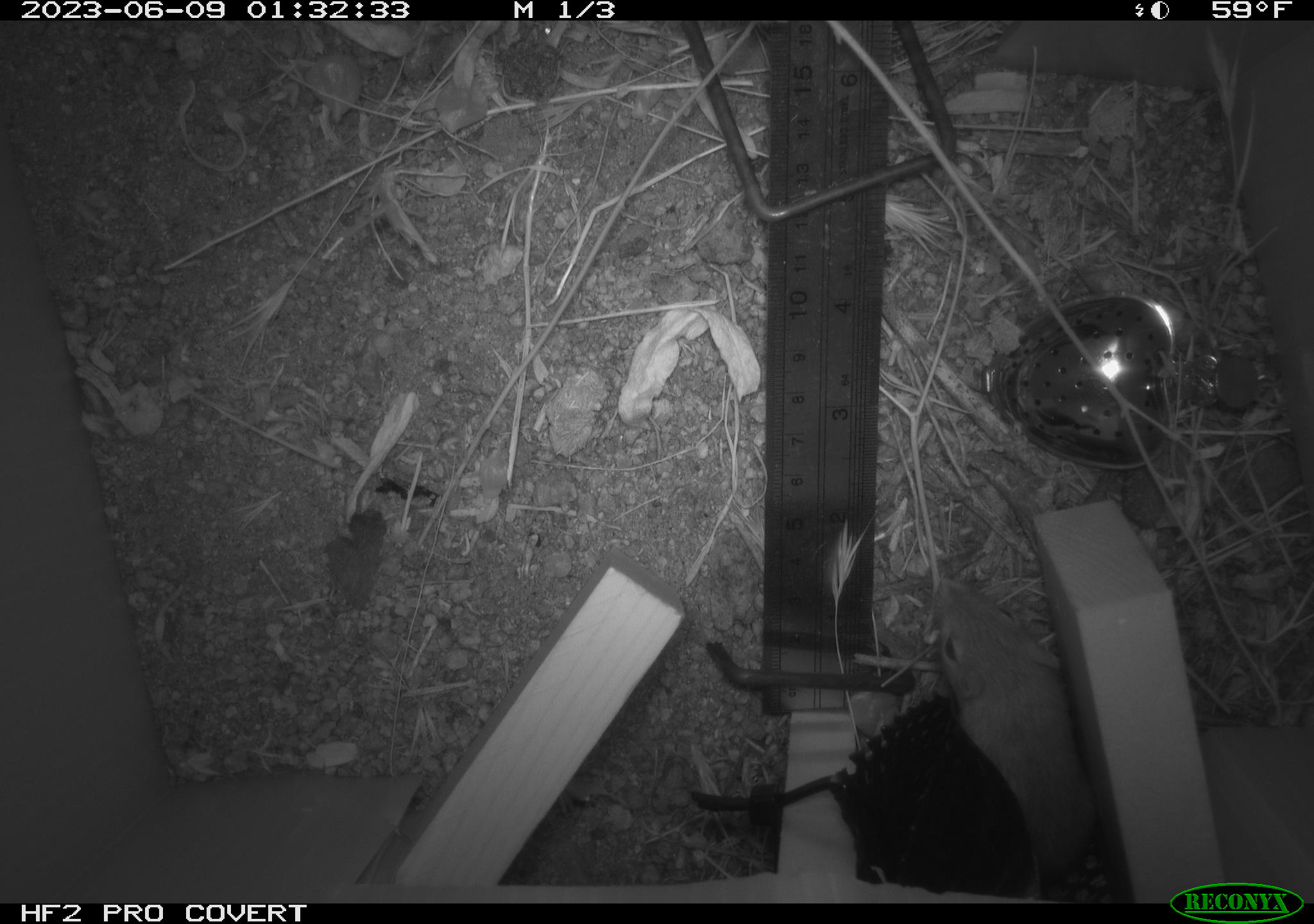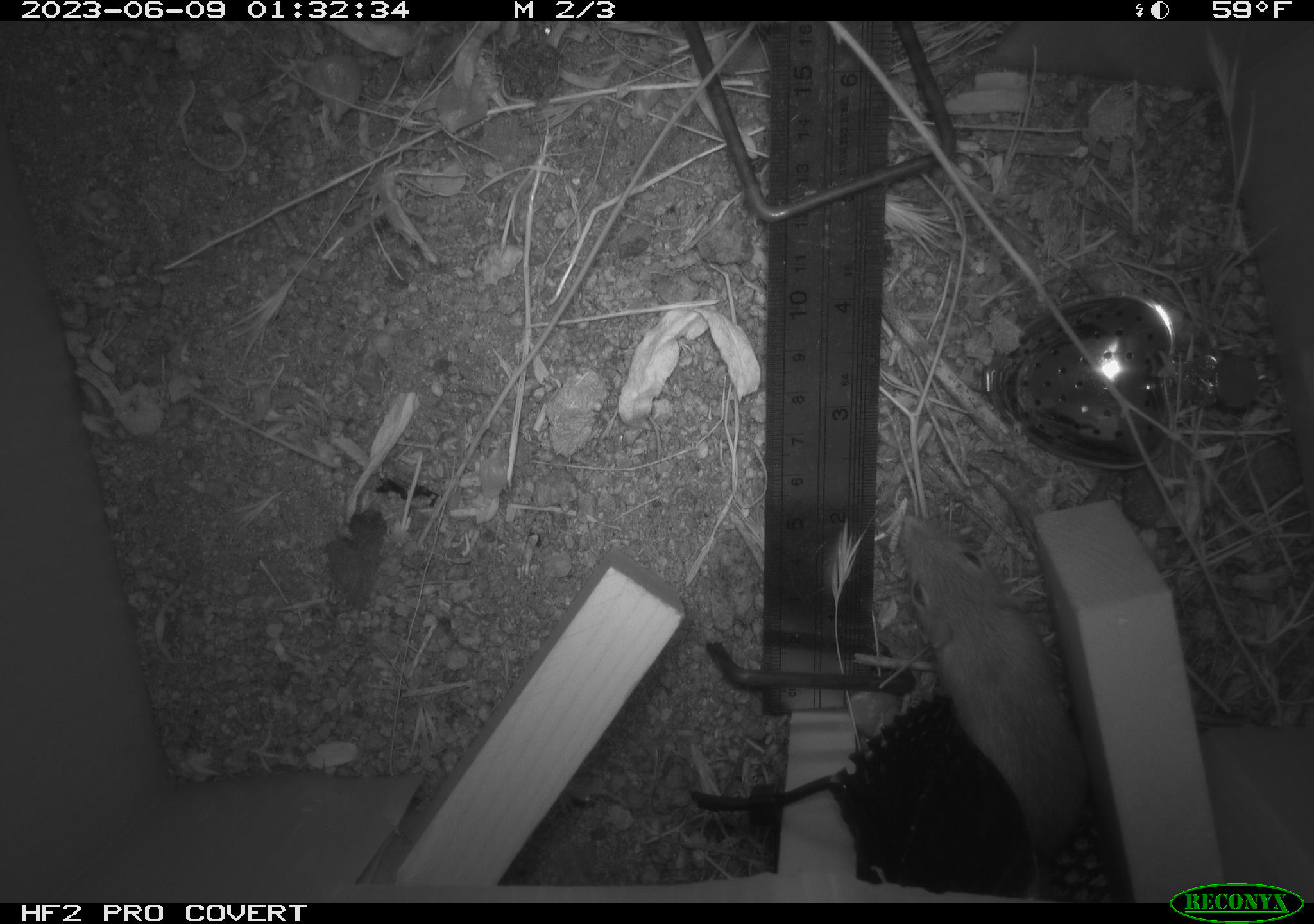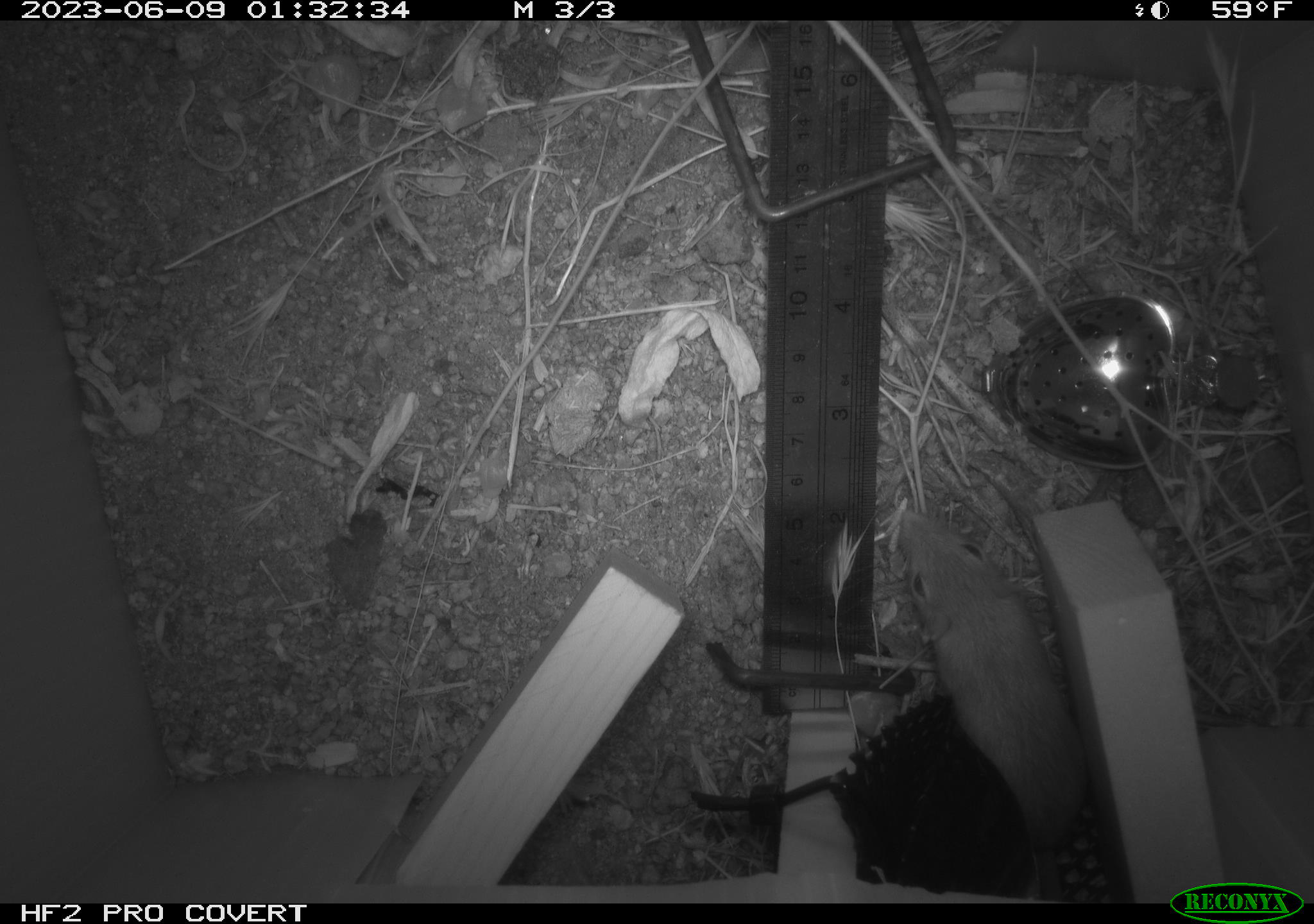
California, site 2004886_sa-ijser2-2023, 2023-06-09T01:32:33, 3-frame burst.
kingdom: Animalia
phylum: Chordata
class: Mammalia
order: Rodentia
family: Heteromyidae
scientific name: Heteromyidae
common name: kangaroo rats and pocket mice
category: heteromyidae family